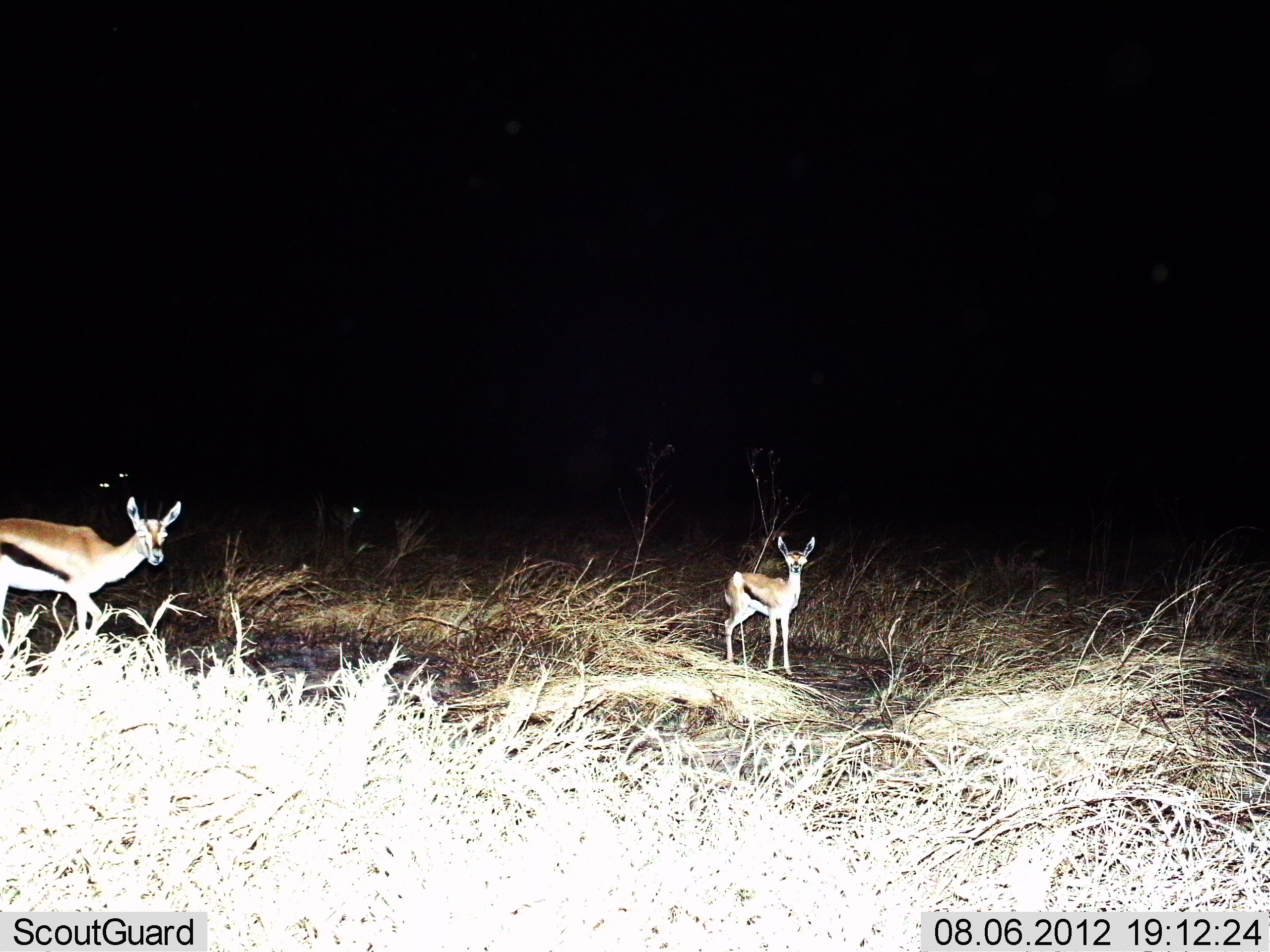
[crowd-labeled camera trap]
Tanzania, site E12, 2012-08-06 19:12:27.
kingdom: Animalia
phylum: Chordata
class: Mammalia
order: Artiodactyla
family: Bovidae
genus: Eudorcas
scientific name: Eudorcas thomsonii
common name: thomson's gazelle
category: gazellethomsons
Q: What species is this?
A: Gazellethomsons (thomson's gazelle) (Eudorcas thomsonii).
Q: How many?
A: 3.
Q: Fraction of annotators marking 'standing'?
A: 90%.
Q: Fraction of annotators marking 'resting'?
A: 0%.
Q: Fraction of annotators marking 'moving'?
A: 40%.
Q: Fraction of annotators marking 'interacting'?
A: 10%.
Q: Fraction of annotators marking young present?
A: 20%.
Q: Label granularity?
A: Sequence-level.